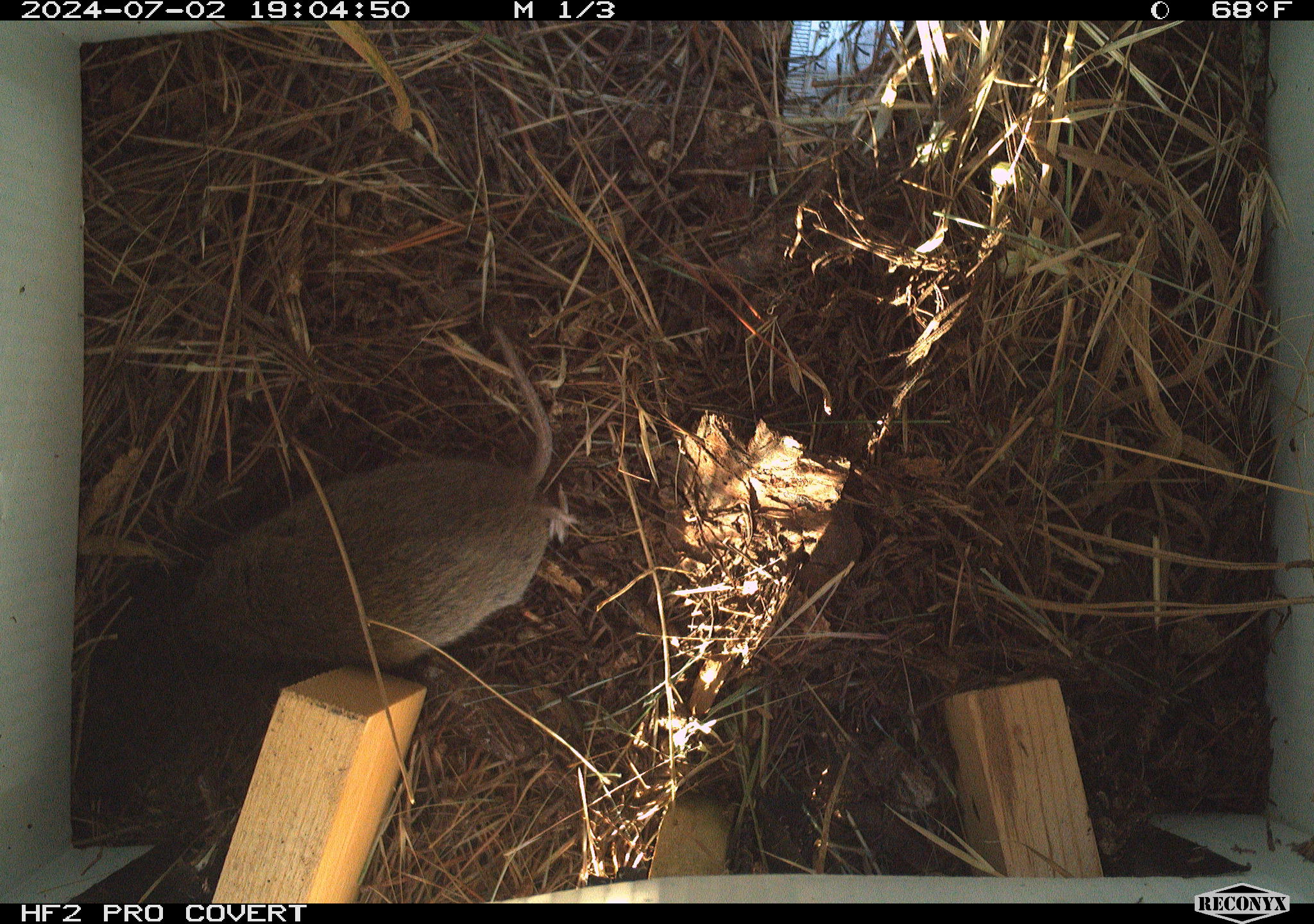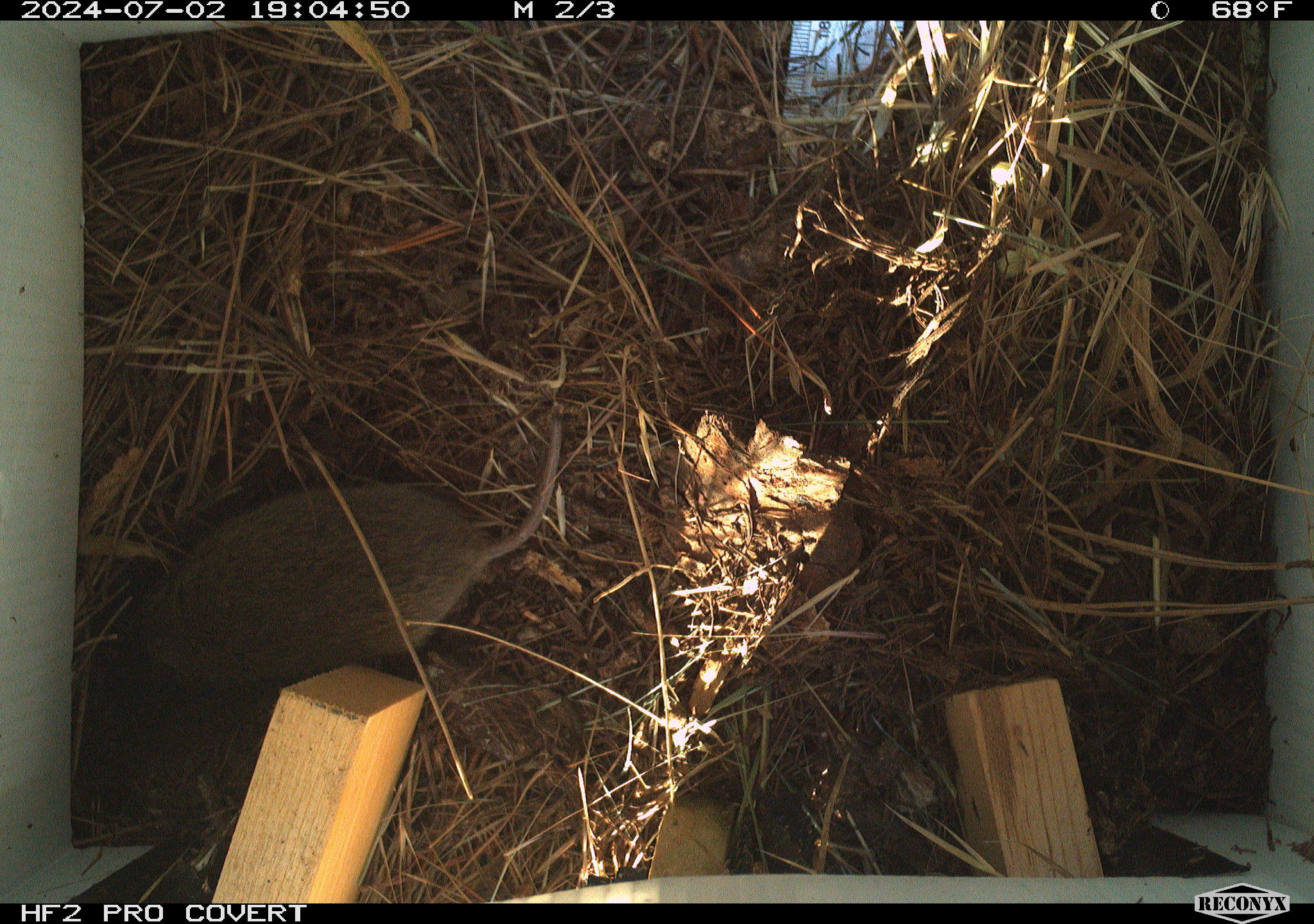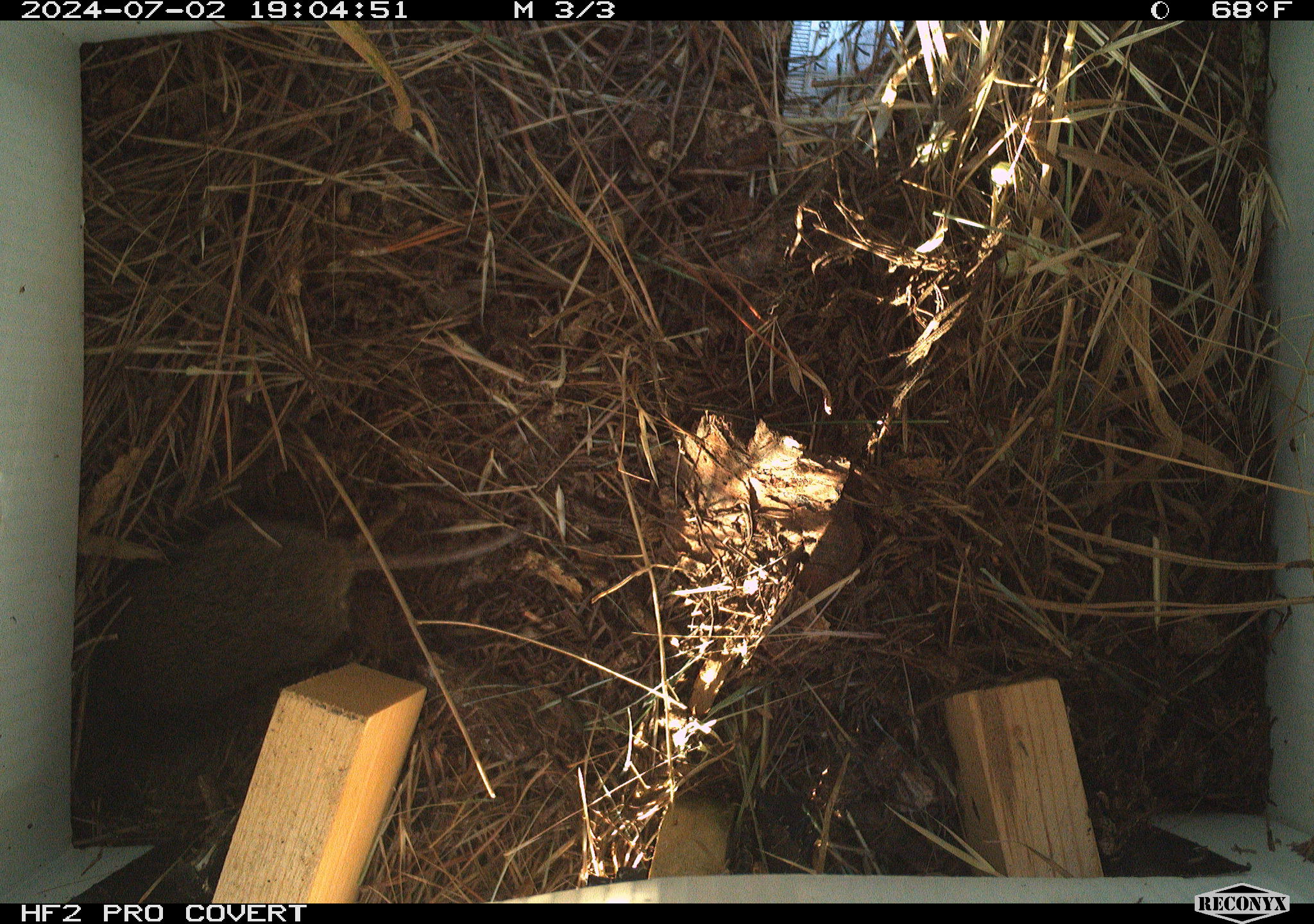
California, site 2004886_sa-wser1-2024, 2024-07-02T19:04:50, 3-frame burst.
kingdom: Animalia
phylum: Chordata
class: Mammalia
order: Rodentia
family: Cricetidae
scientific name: Arvicolinae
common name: voles, lemmings, and muskrats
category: arvicolinae subfamily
Arvicolinae subfamily (voles, lemmings, and muskrats) (Arvicolinae).